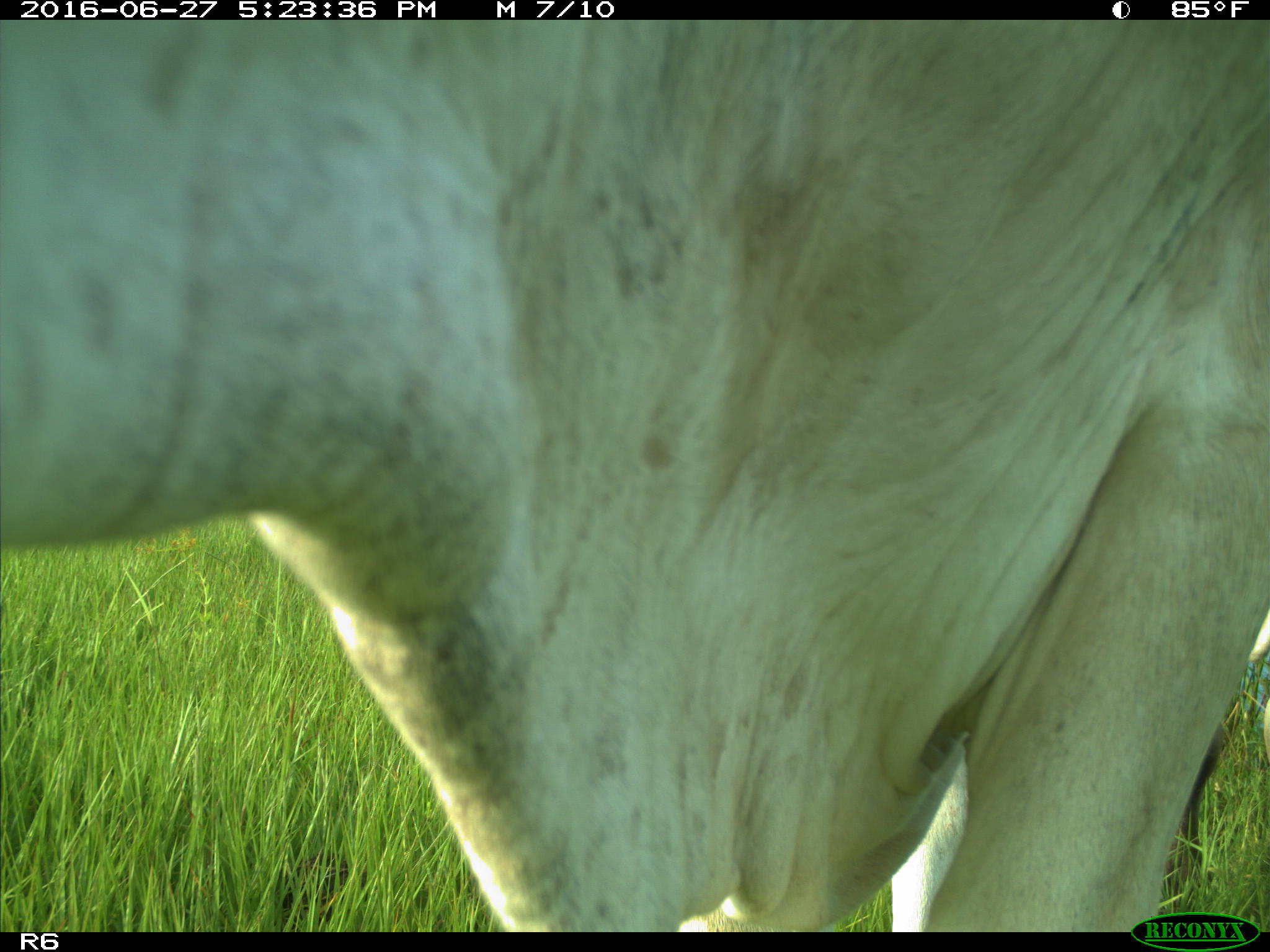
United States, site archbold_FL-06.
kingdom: Animalia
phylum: Chordata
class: Mammalia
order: Artiodactyla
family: Bovidae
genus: Bos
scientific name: Bos taurus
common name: domestic cow